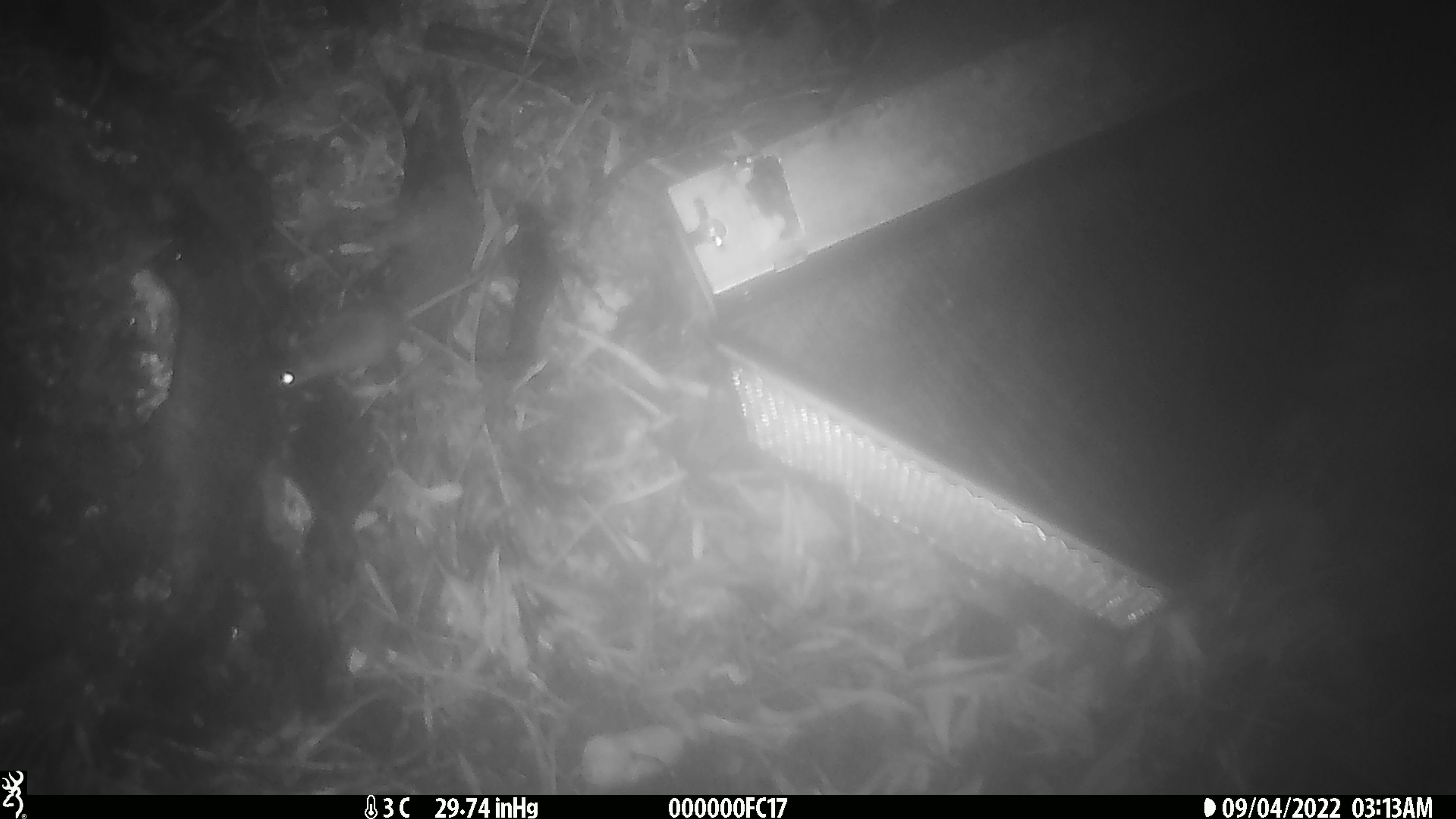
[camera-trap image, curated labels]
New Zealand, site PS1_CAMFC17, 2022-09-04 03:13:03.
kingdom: Animalia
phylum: Chordata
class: Mammalia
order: Rodentia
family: Muridae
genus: Mus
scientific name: Mus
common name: mouse